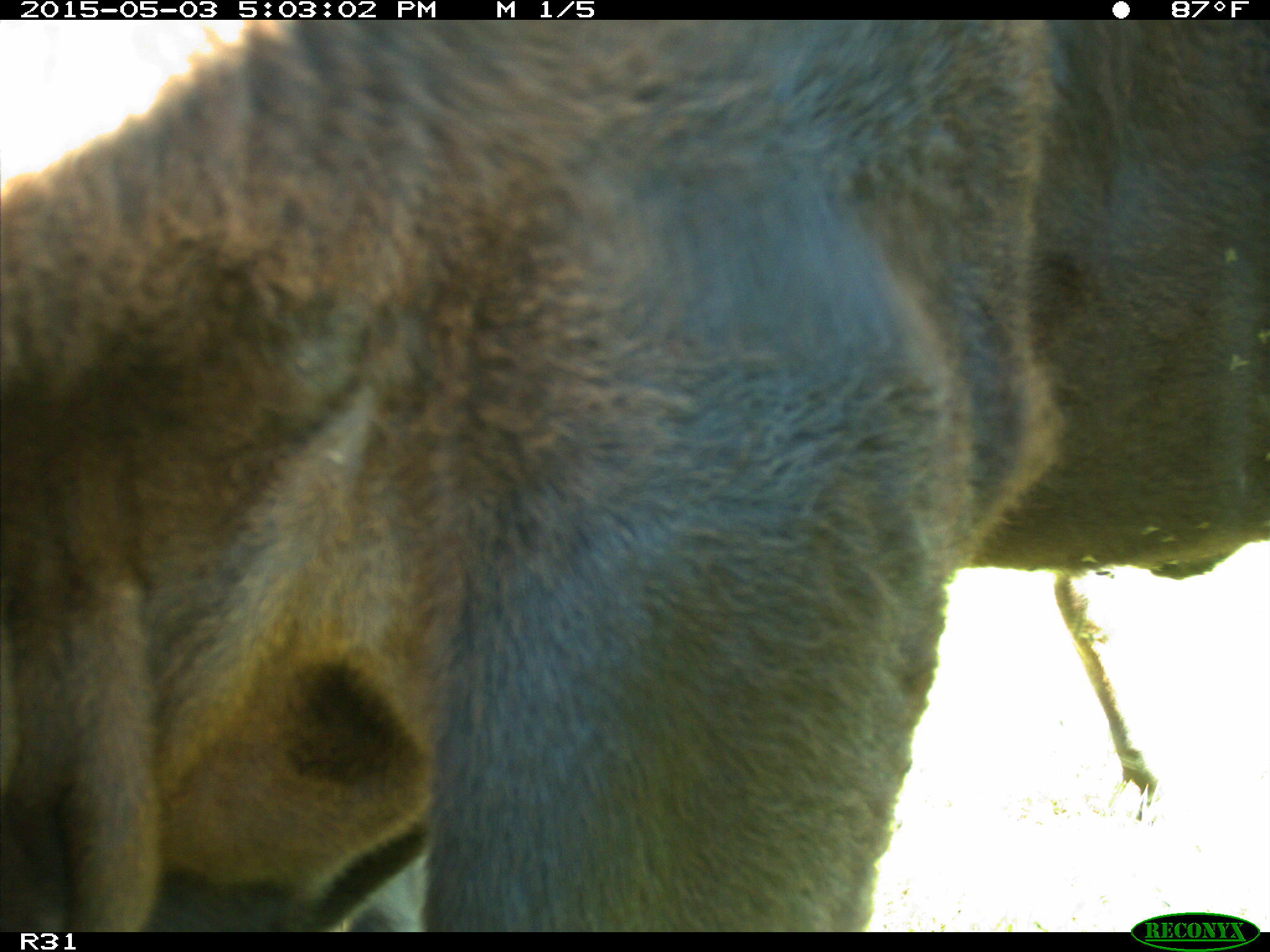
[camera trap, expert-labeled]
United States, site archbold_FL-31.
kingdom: Animalia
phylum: Chordata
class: Mammalia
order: Artiodactyla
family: Bovidae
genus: Bos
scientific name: Bos taurus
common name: domestic cow